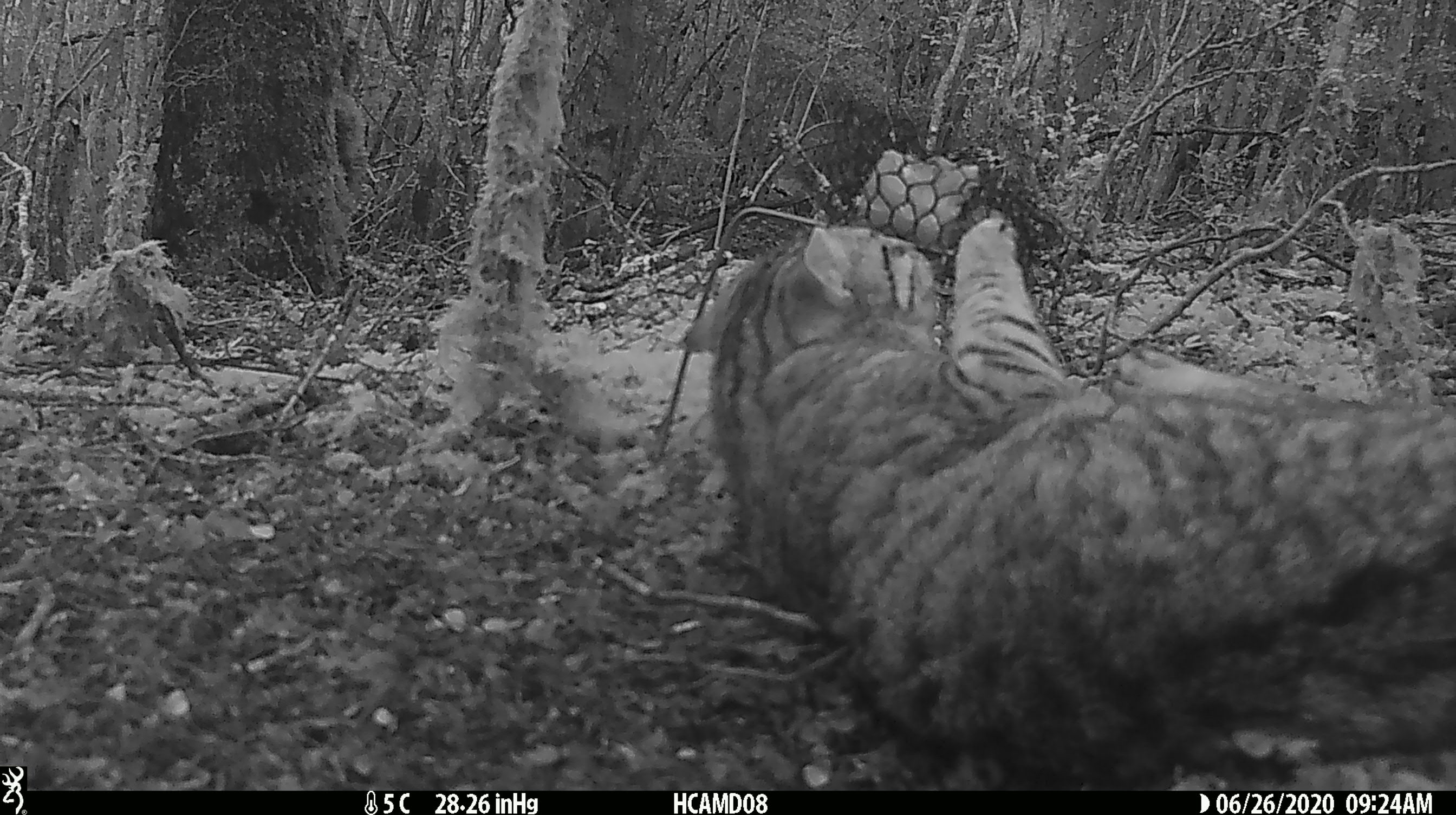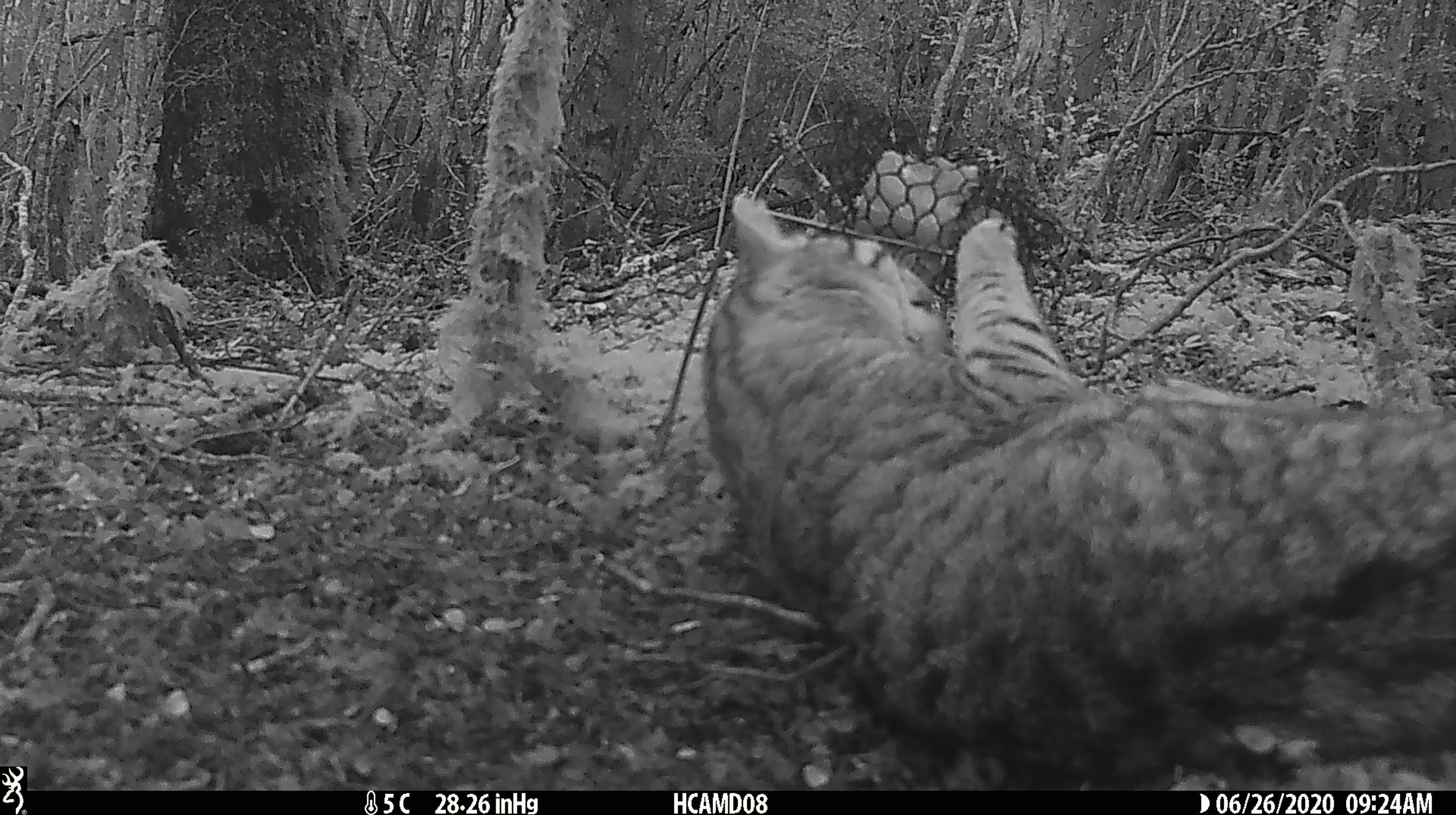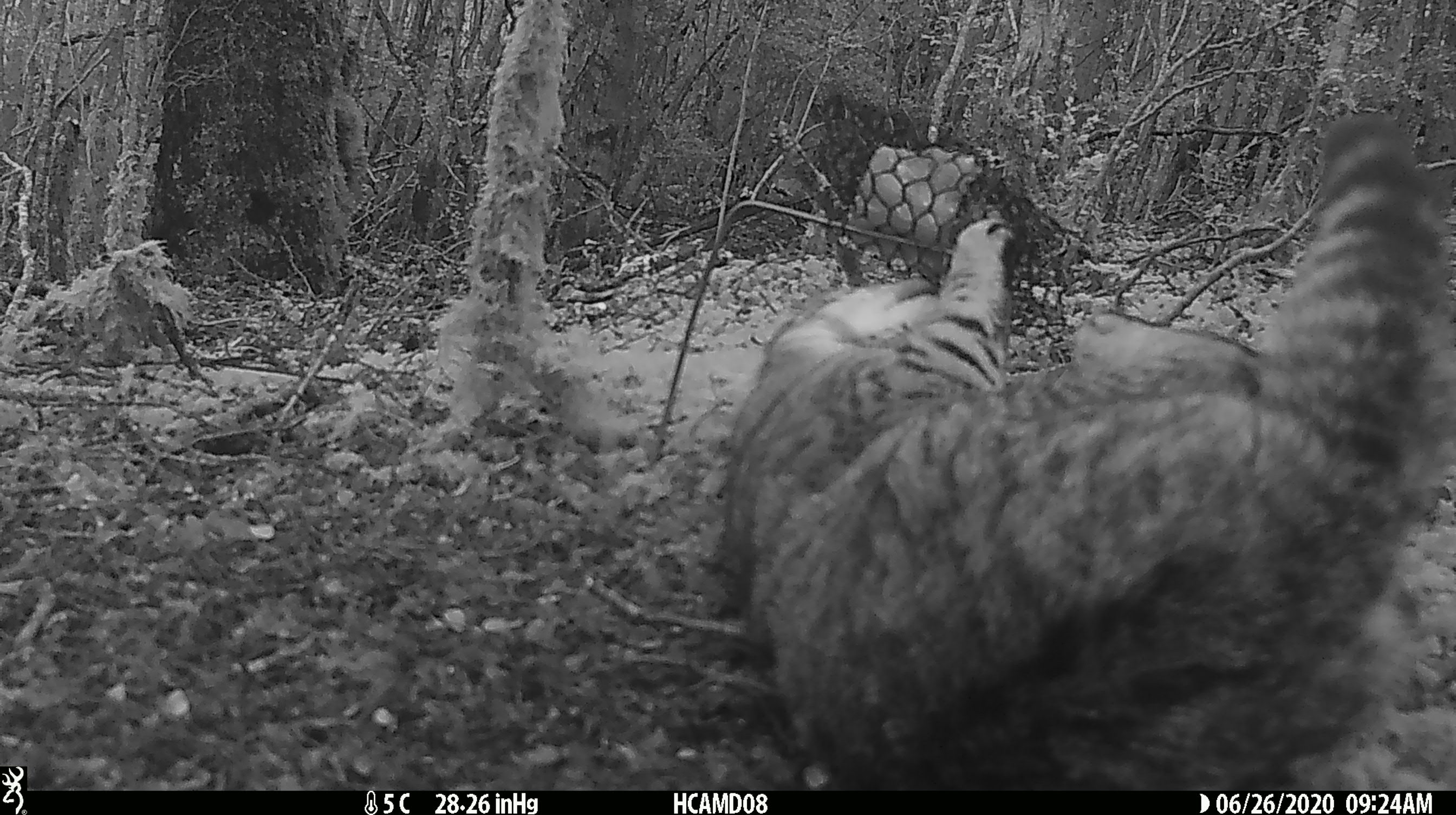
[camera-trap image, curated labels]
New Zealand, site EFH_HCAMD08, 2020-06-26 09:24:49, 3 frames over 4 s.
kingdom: Animalia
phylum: Chordata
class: Mammalia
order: Carnivora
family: Felidae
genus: Felis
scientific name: Felis catus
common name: domestic cat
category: cat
Cat (domestic cat) (Felis catus).